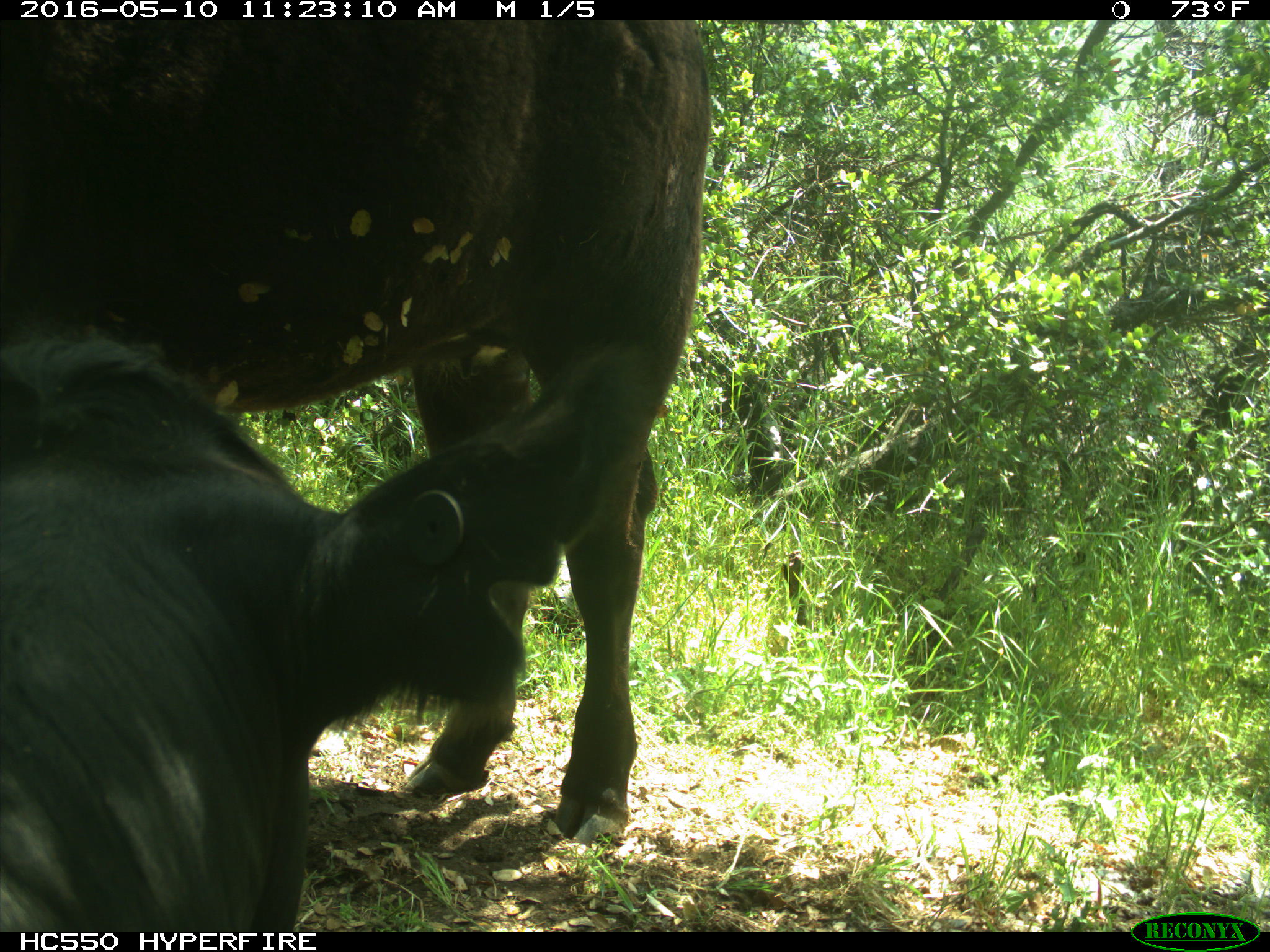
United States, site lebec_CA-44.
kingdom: Animalia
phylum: Chordata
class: Mammalia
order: Artiodactyla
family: Bovidae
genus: Bos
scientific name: Bos taurus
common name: domestic cow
Bos taurus (domestic cow).